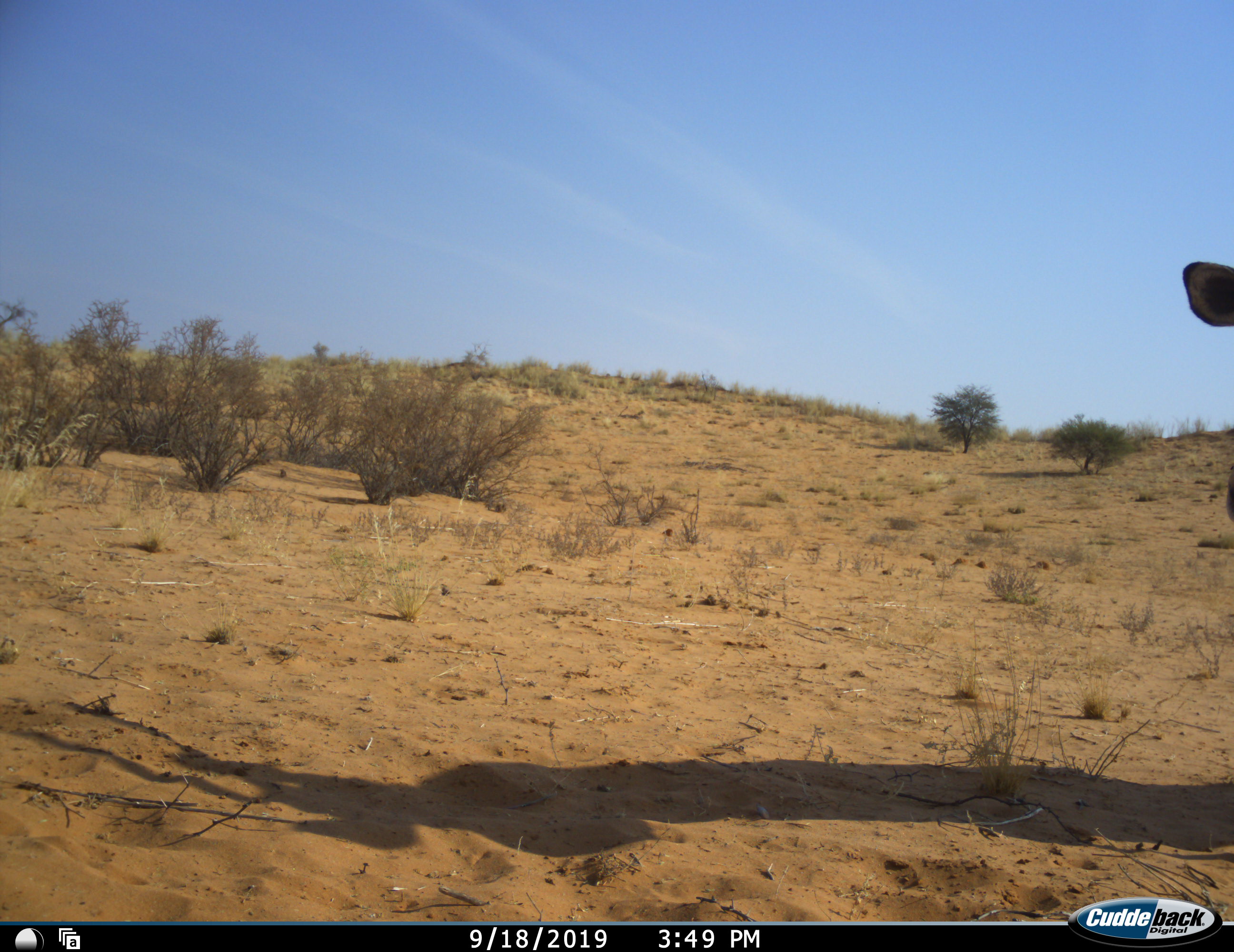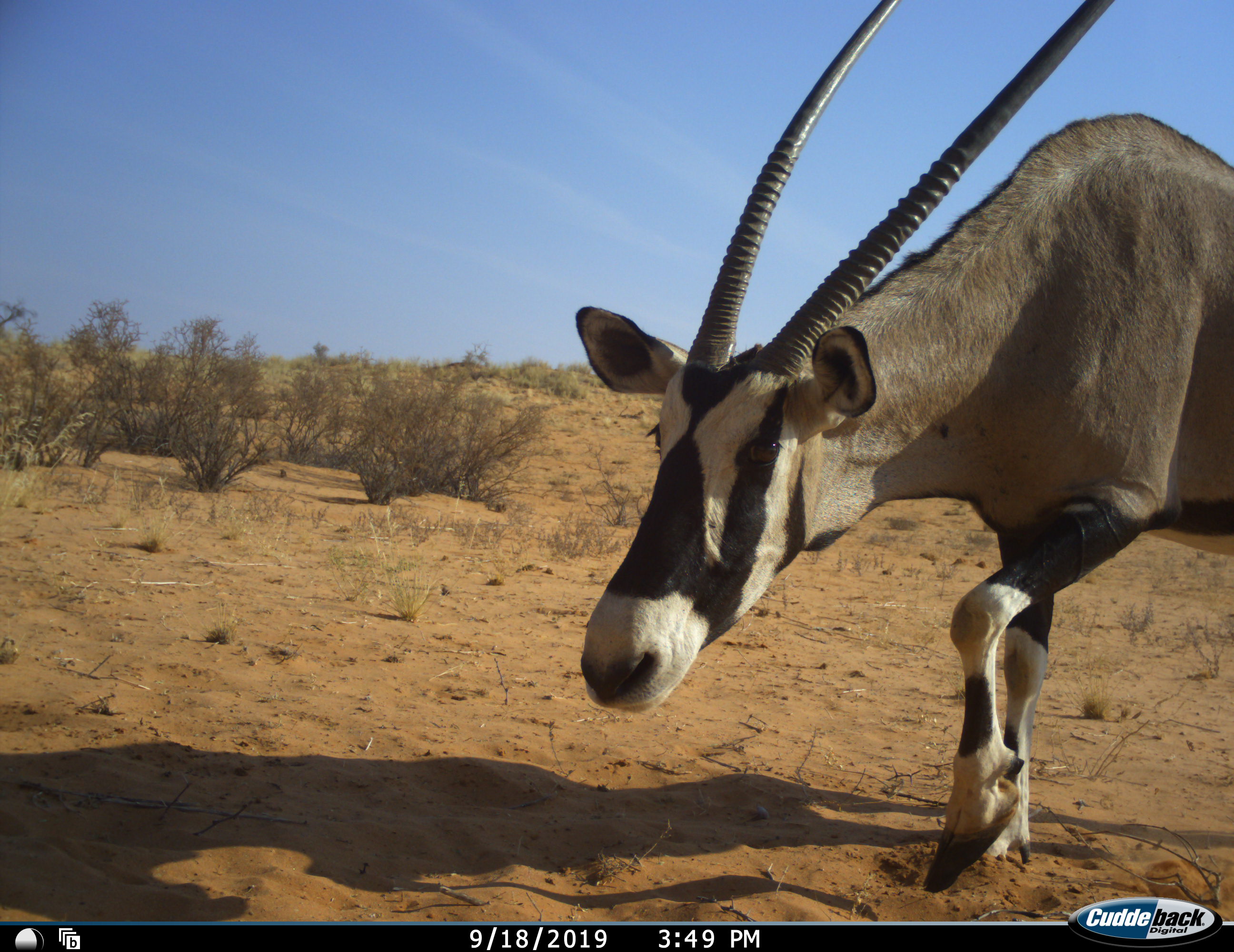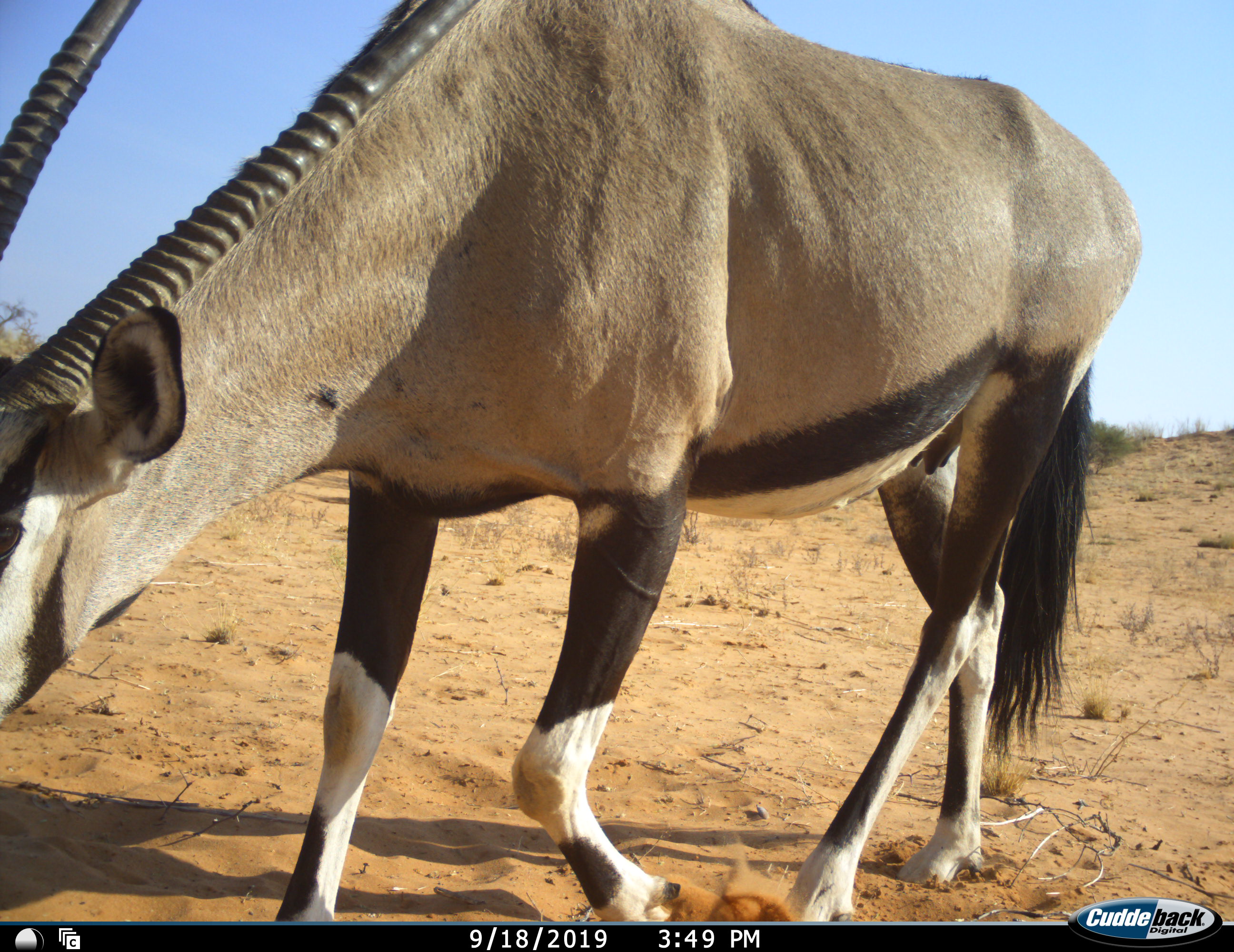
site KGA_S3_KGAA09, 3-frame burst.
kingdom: Animalia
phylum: Chordata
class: Mammalia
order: Artiodactyla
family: Bovidae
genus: Oryx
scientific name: Oryx gazella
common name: gemsbok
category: oryx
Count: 1.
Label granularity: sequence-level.